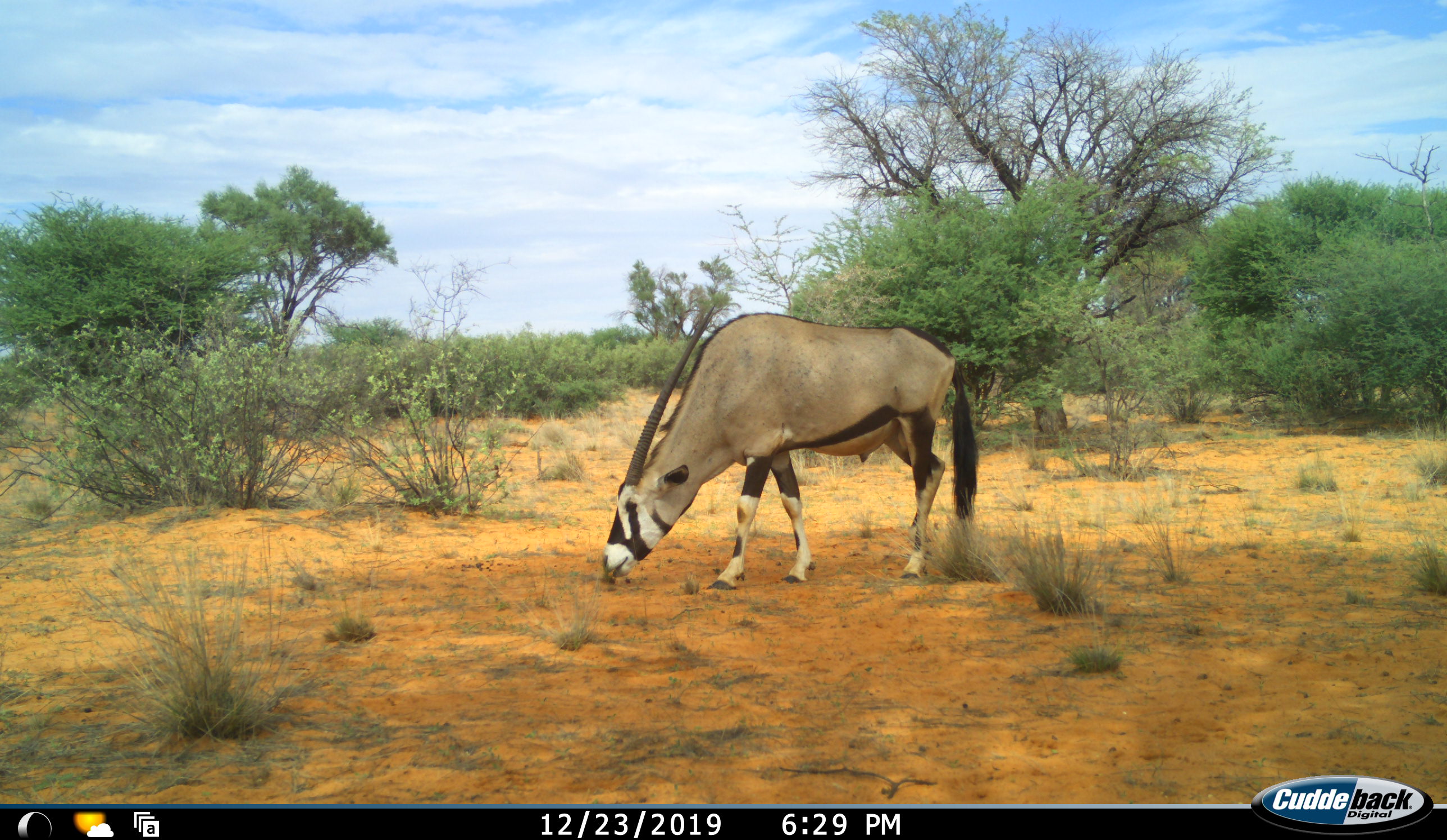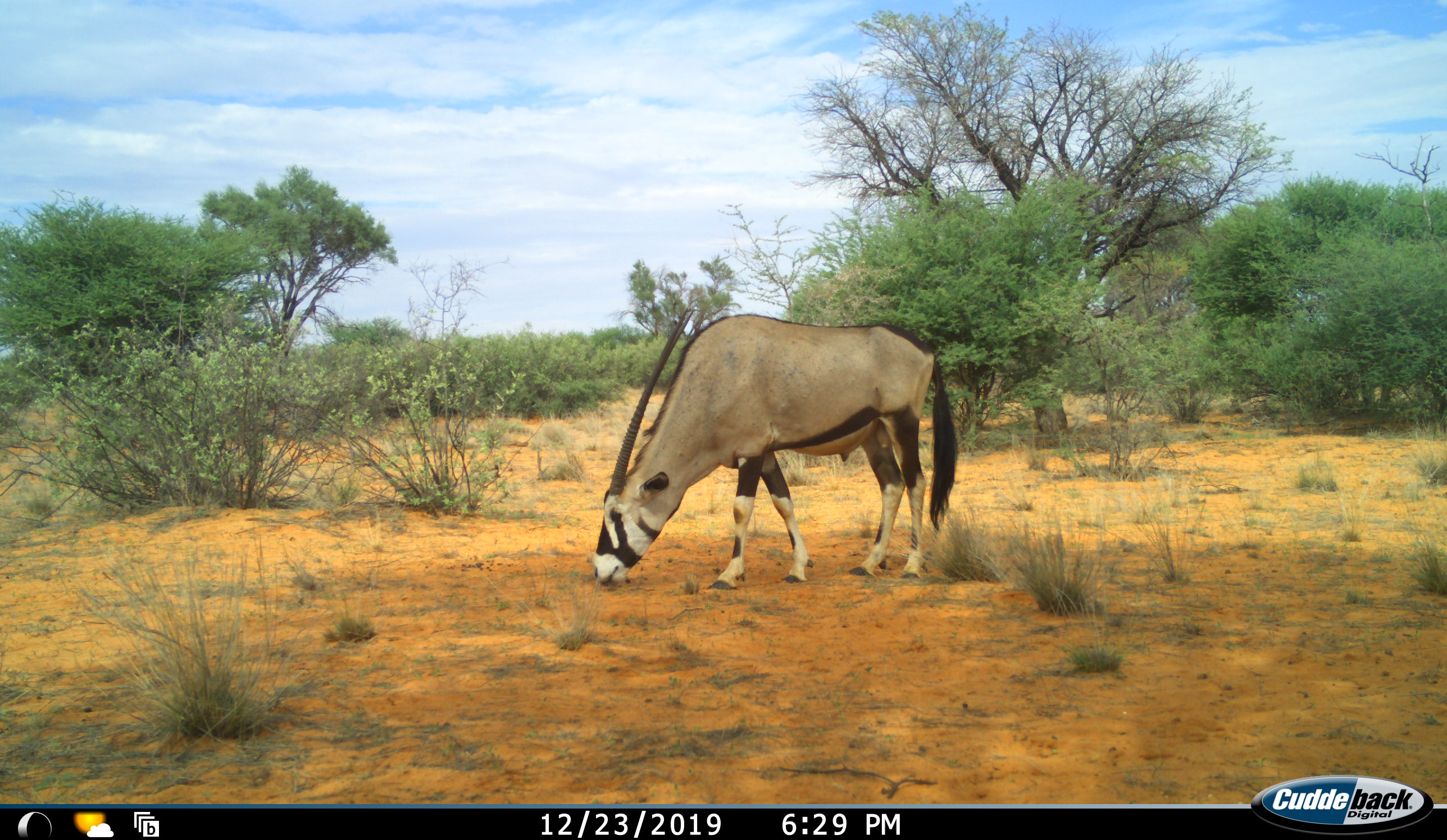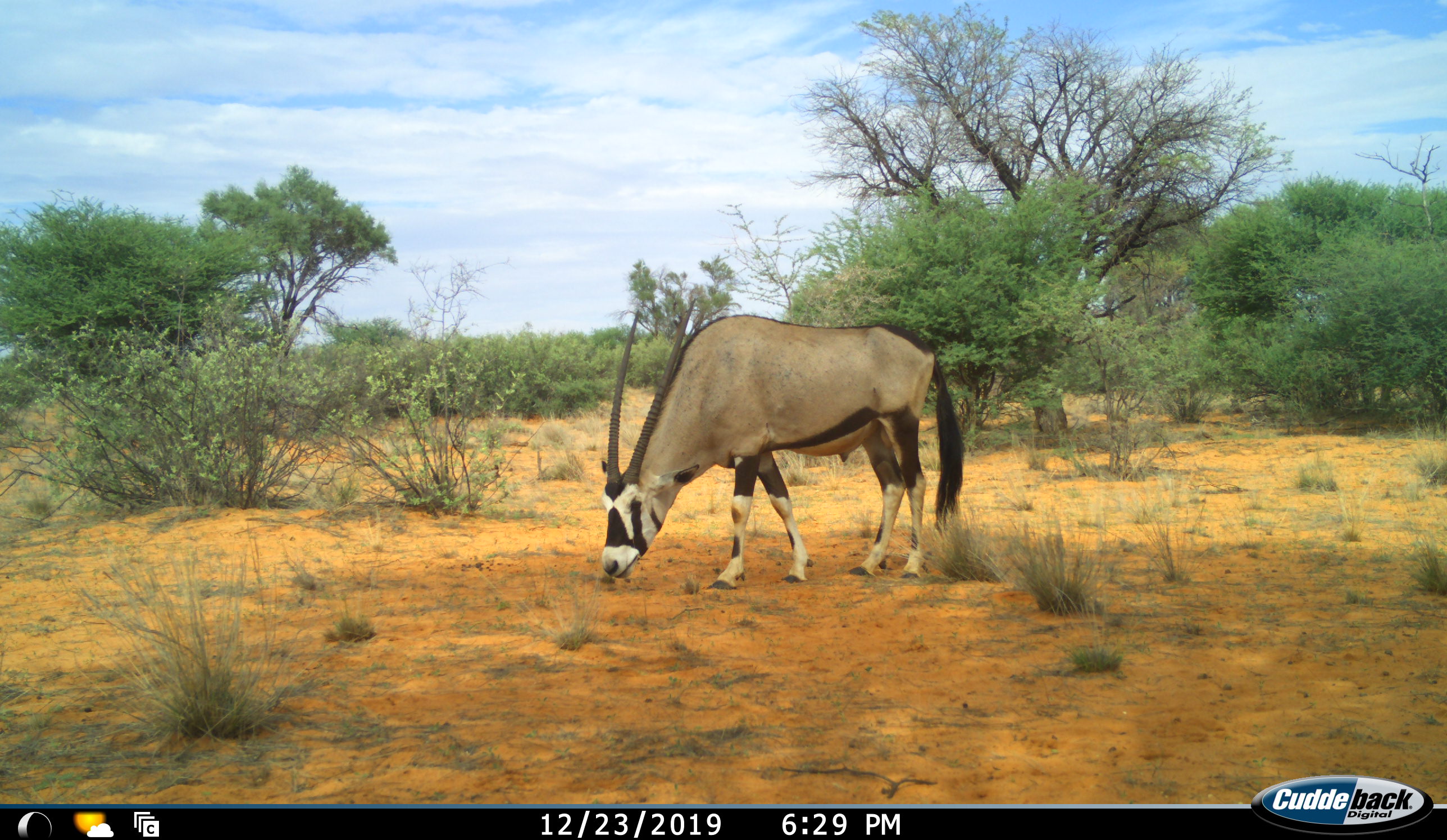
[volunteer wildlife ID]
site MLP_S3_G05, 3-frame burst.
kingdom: Animalia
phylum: Chordata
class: Mammalia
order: Artiodactyla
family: Bovidae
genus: Oryx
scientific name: Oryx gazella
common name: gemsbok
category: oryx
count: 1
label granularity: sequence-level